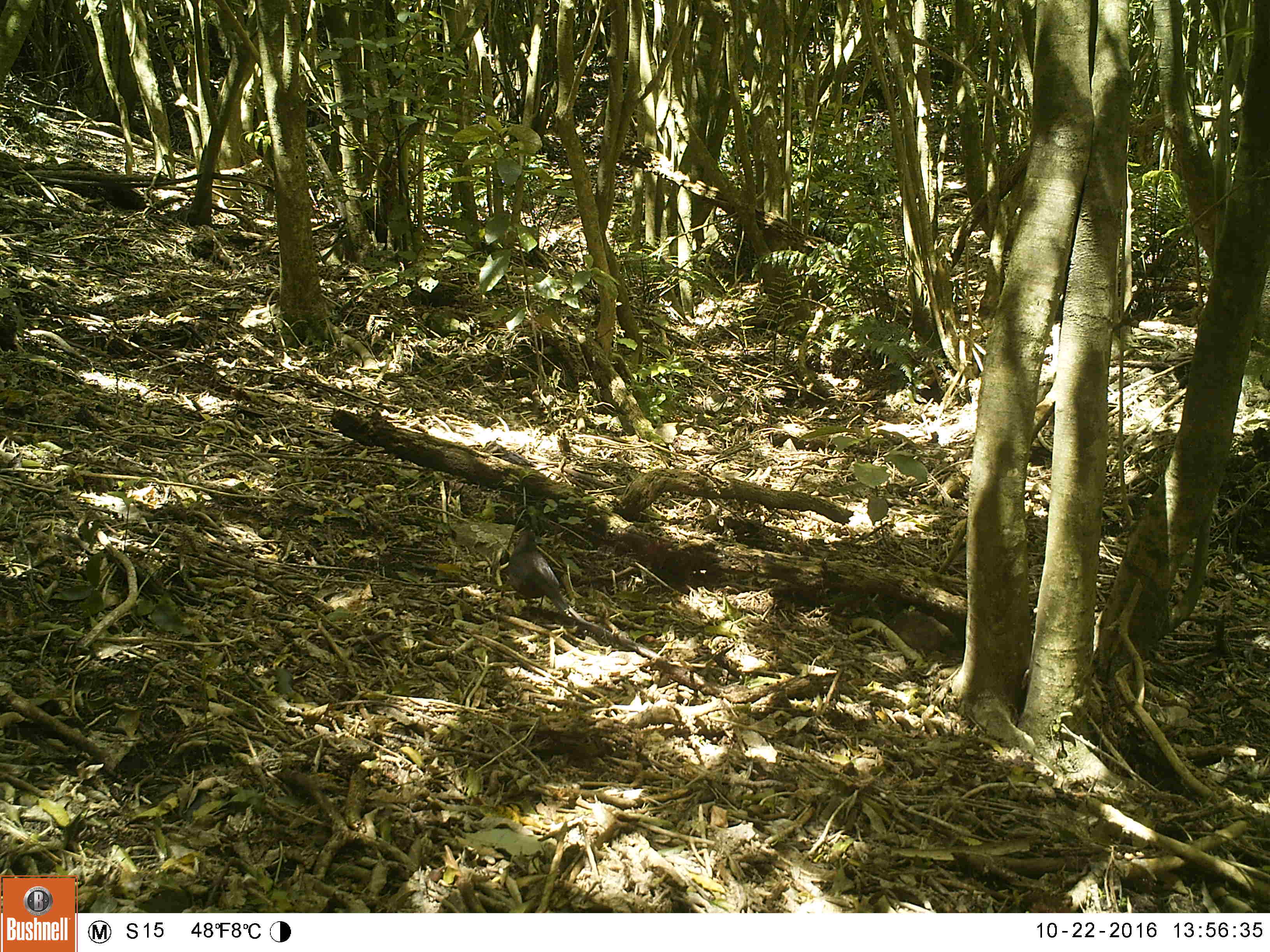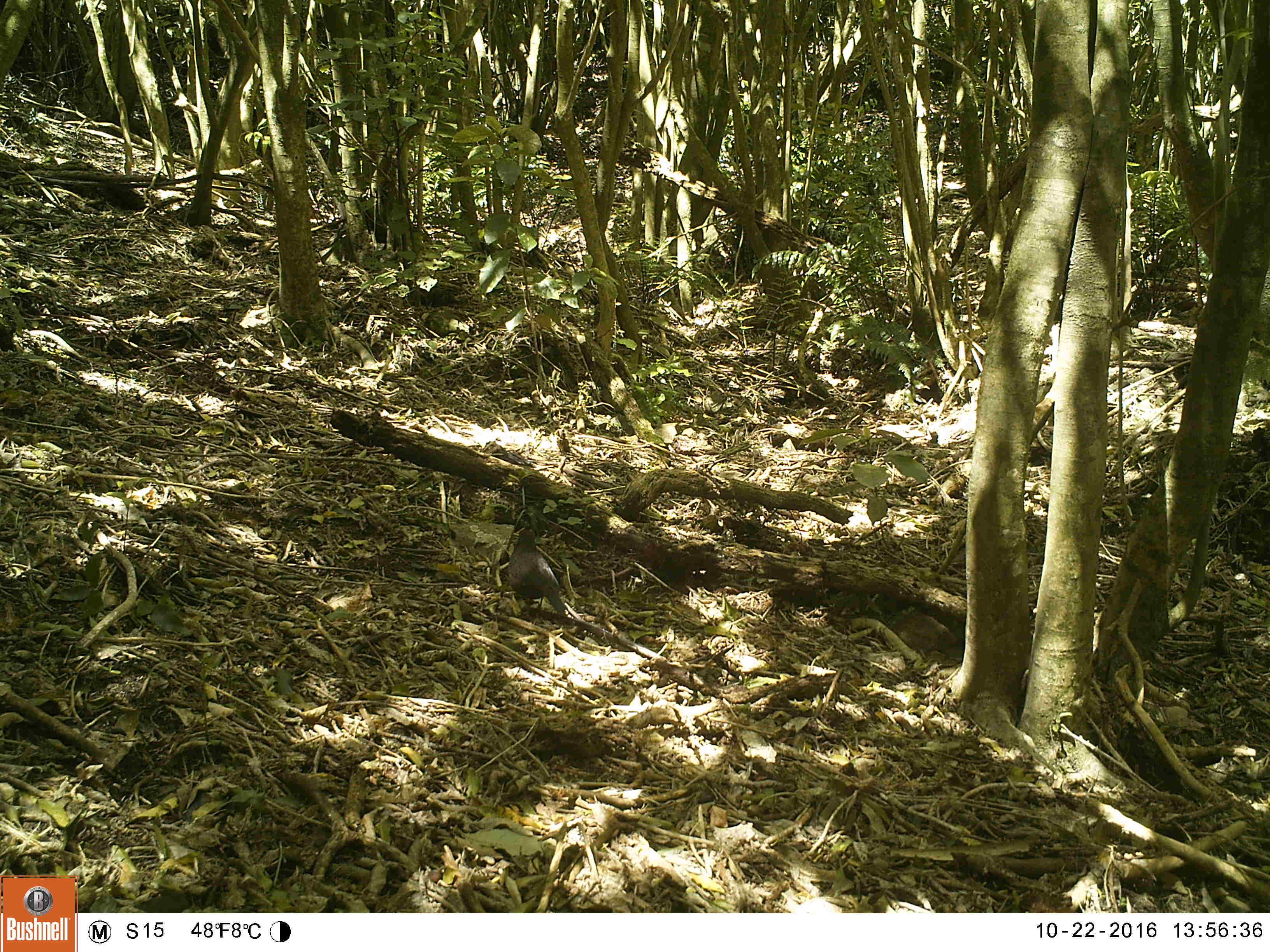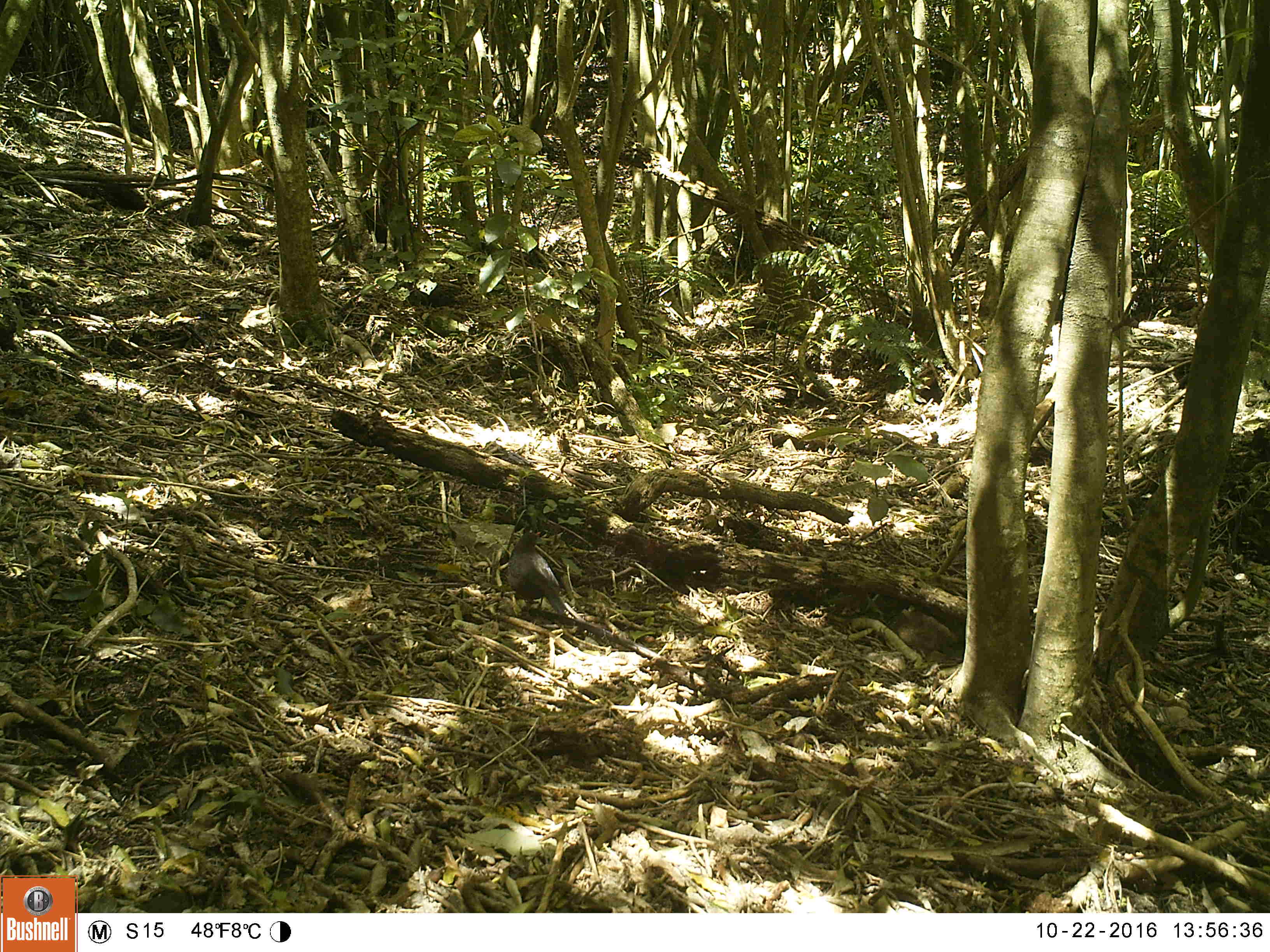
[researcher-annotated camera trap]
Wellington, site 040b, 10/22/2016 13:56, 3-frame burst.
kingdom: Animalia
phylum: Chordata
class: Aves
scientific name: Aves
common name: bird